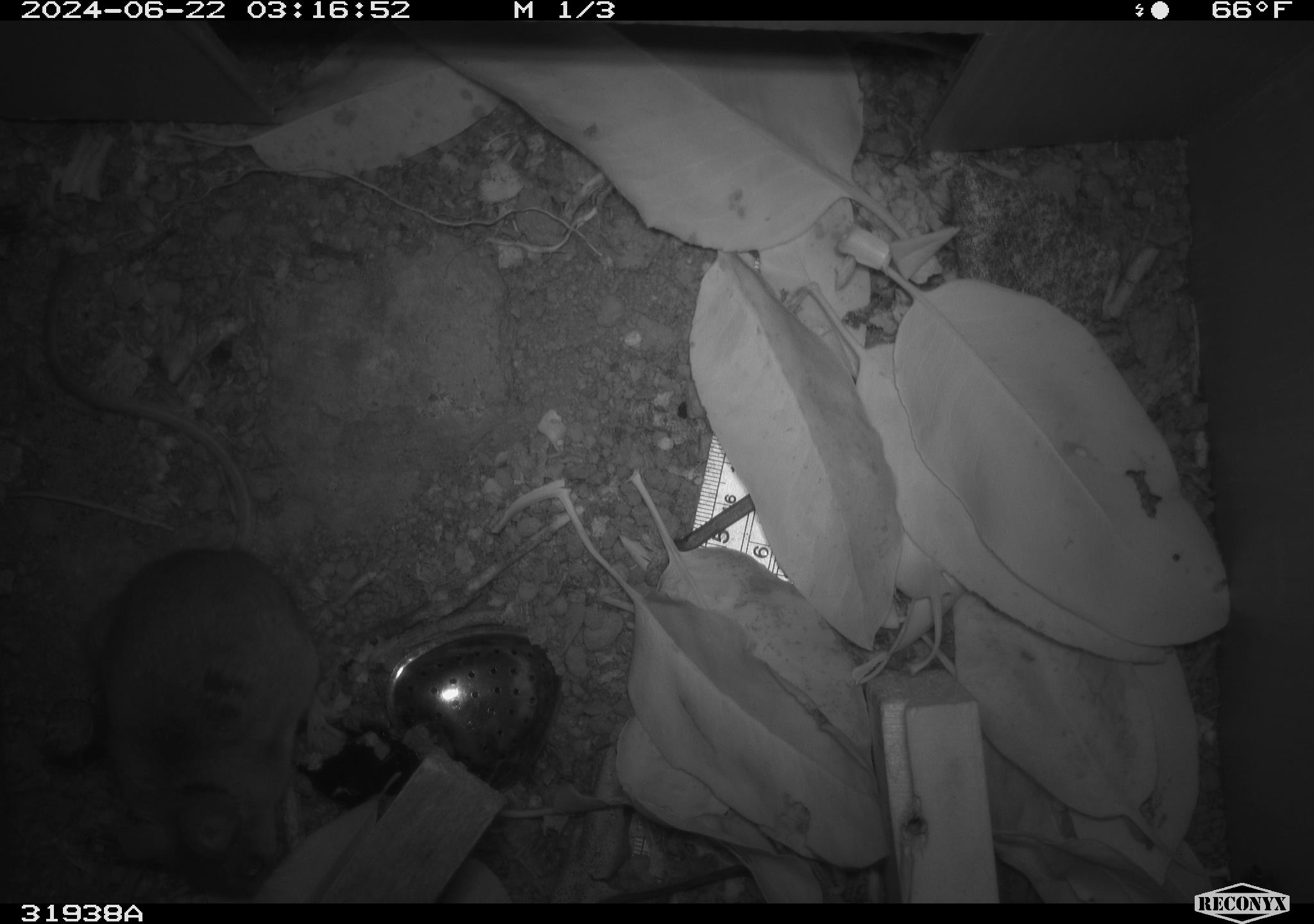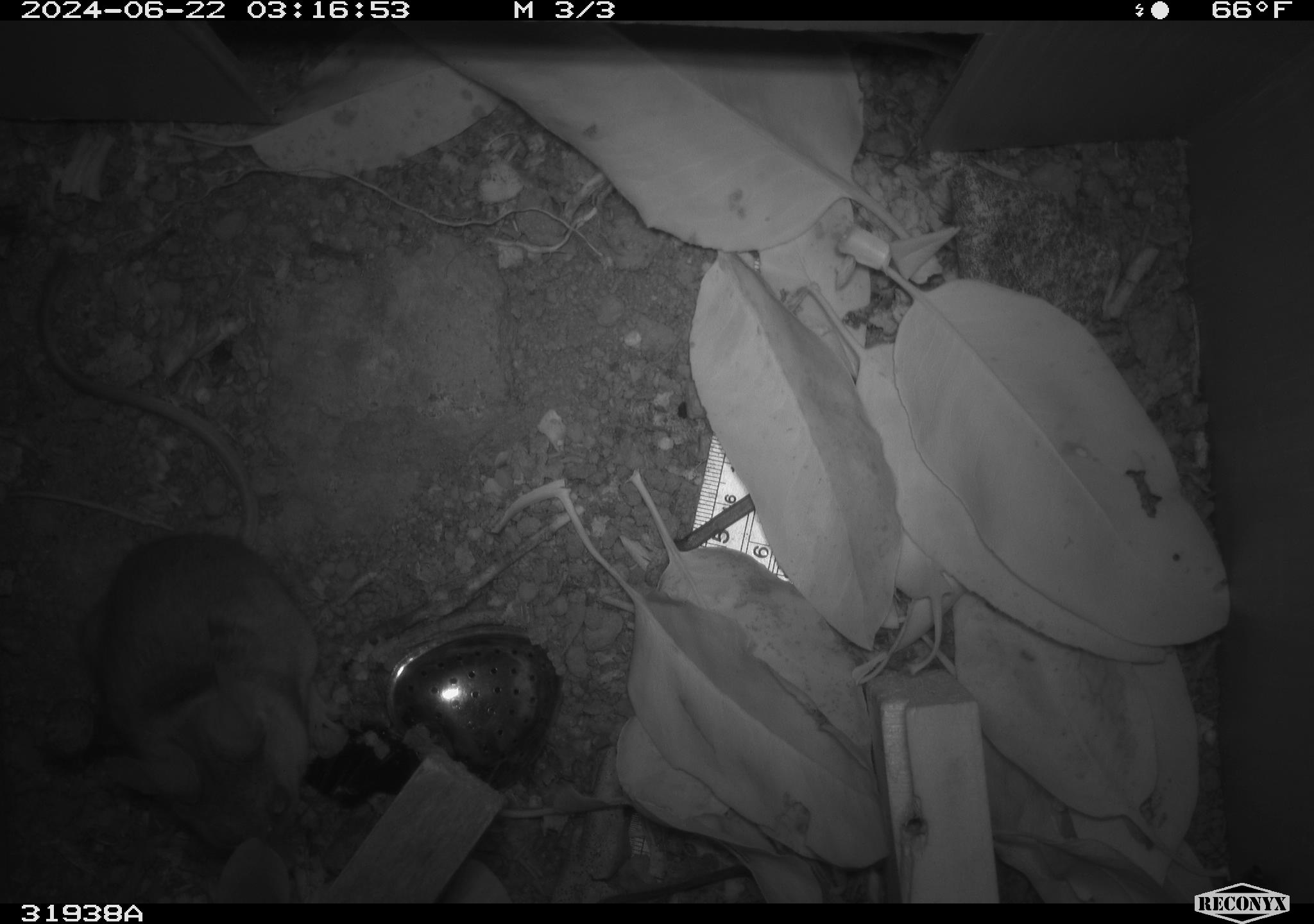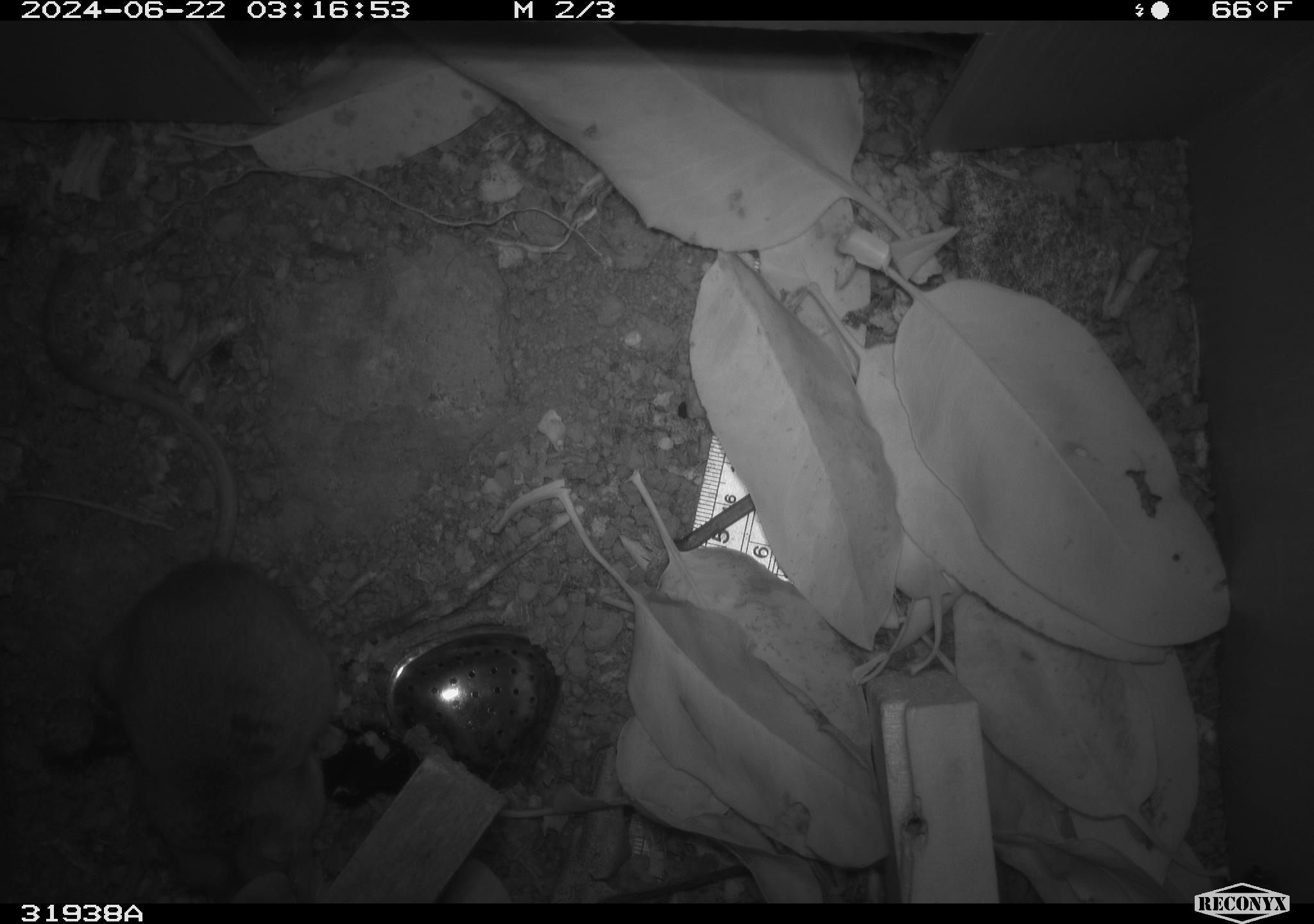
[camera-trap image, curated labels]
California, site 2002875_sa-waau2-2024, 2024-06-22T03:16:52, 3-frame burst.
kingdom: Animalia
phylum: Chordata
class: Mammalia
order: Rodentia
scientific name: Rodentia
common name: rodent